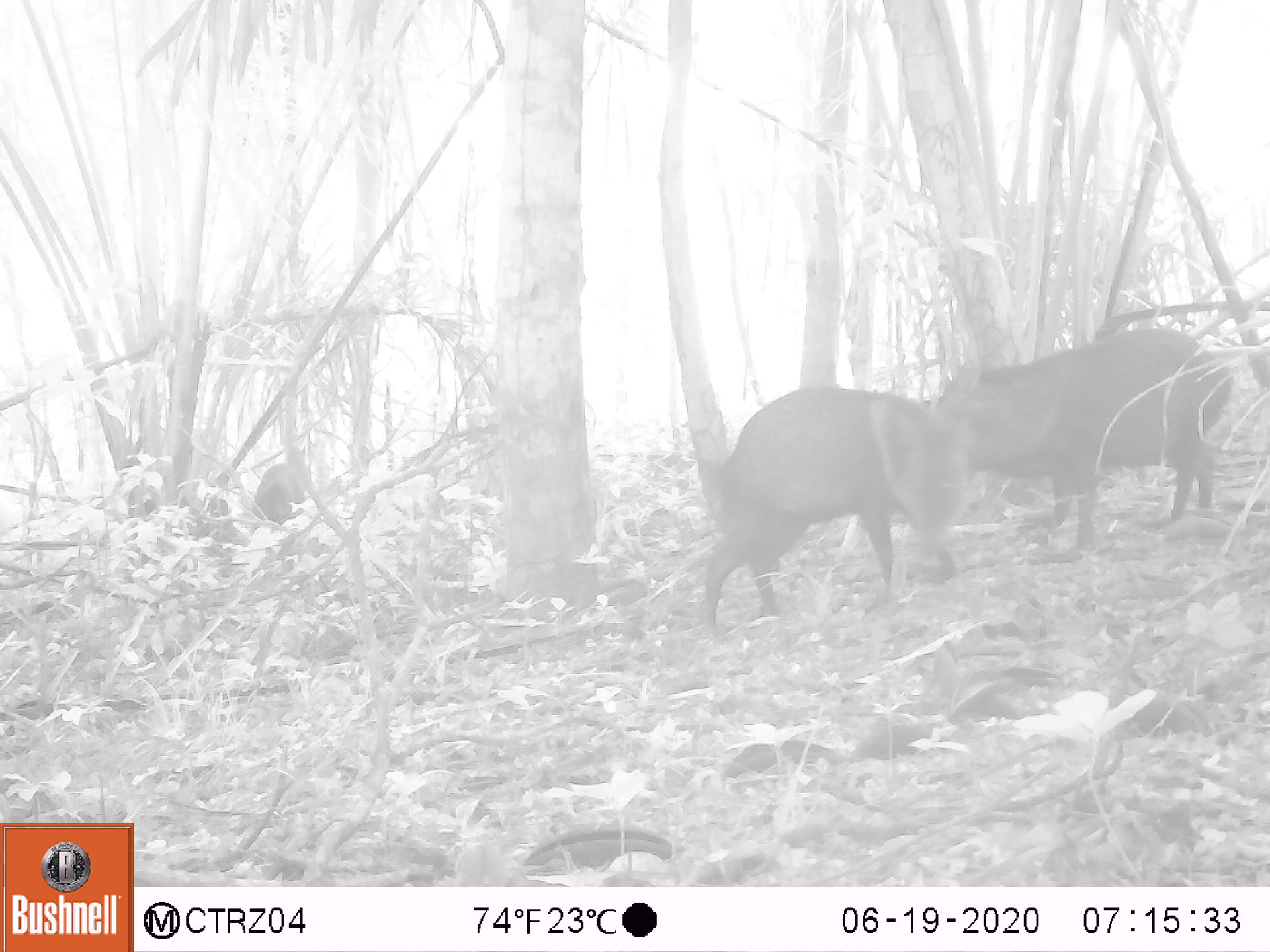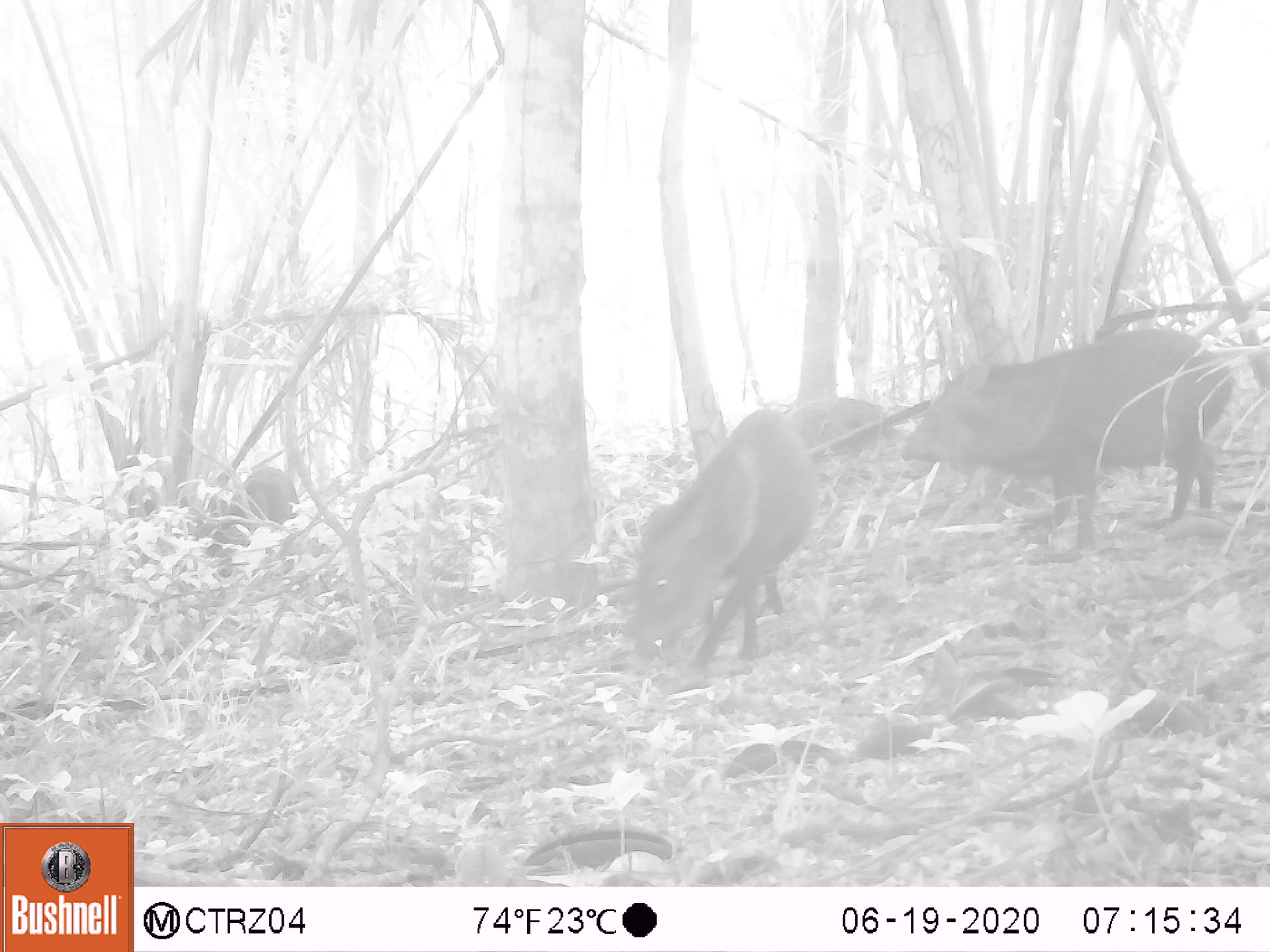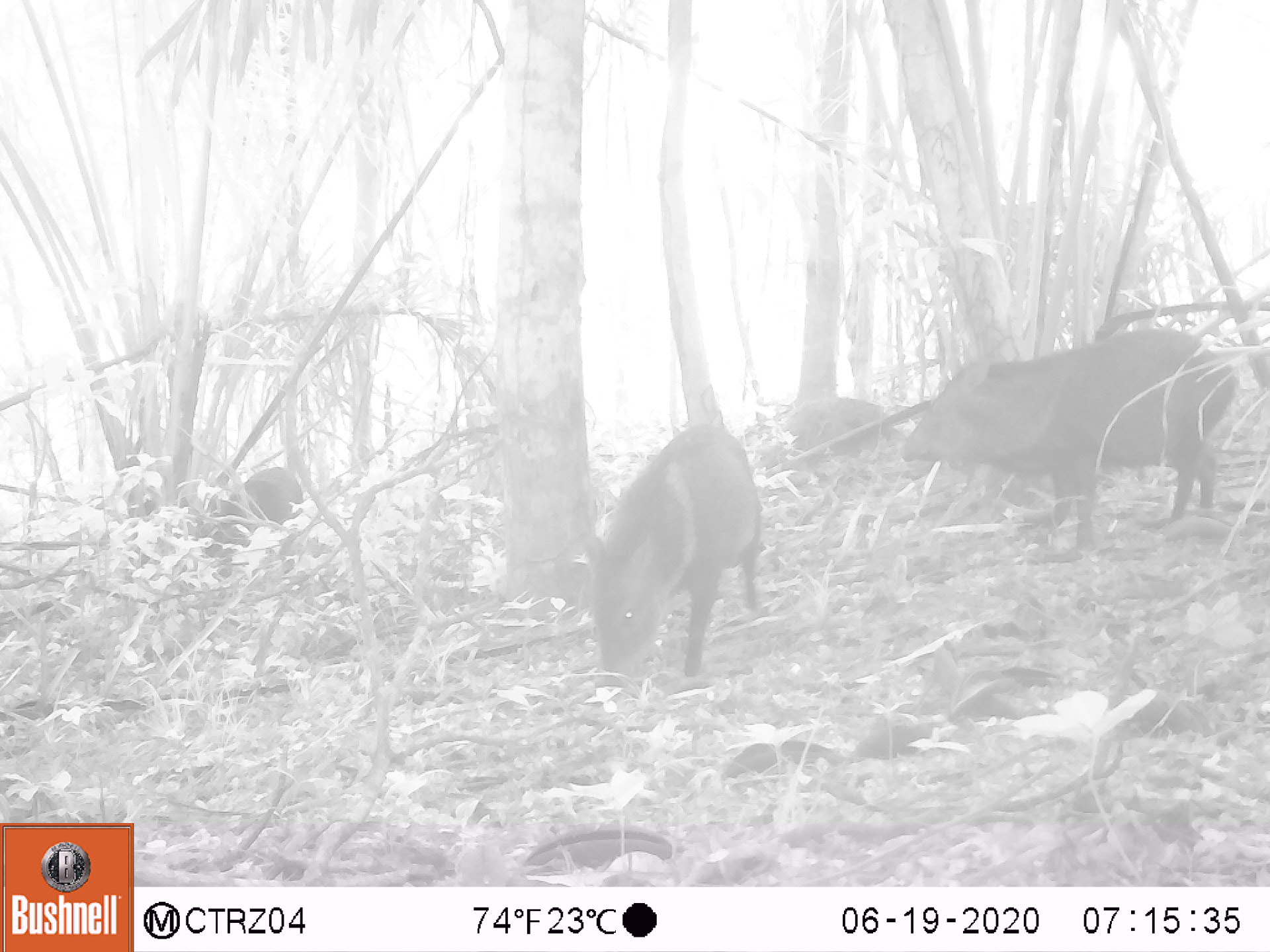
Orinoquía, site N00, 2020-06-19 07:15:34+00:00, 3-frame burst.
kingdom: Animalia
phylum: Chordata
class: Mammalia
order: Artiodactyla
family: Tayassuidae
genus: Pecari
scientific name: Pecari tajacu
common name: collared peccary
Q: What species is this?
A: Collared peccary (Pecari tajacu).